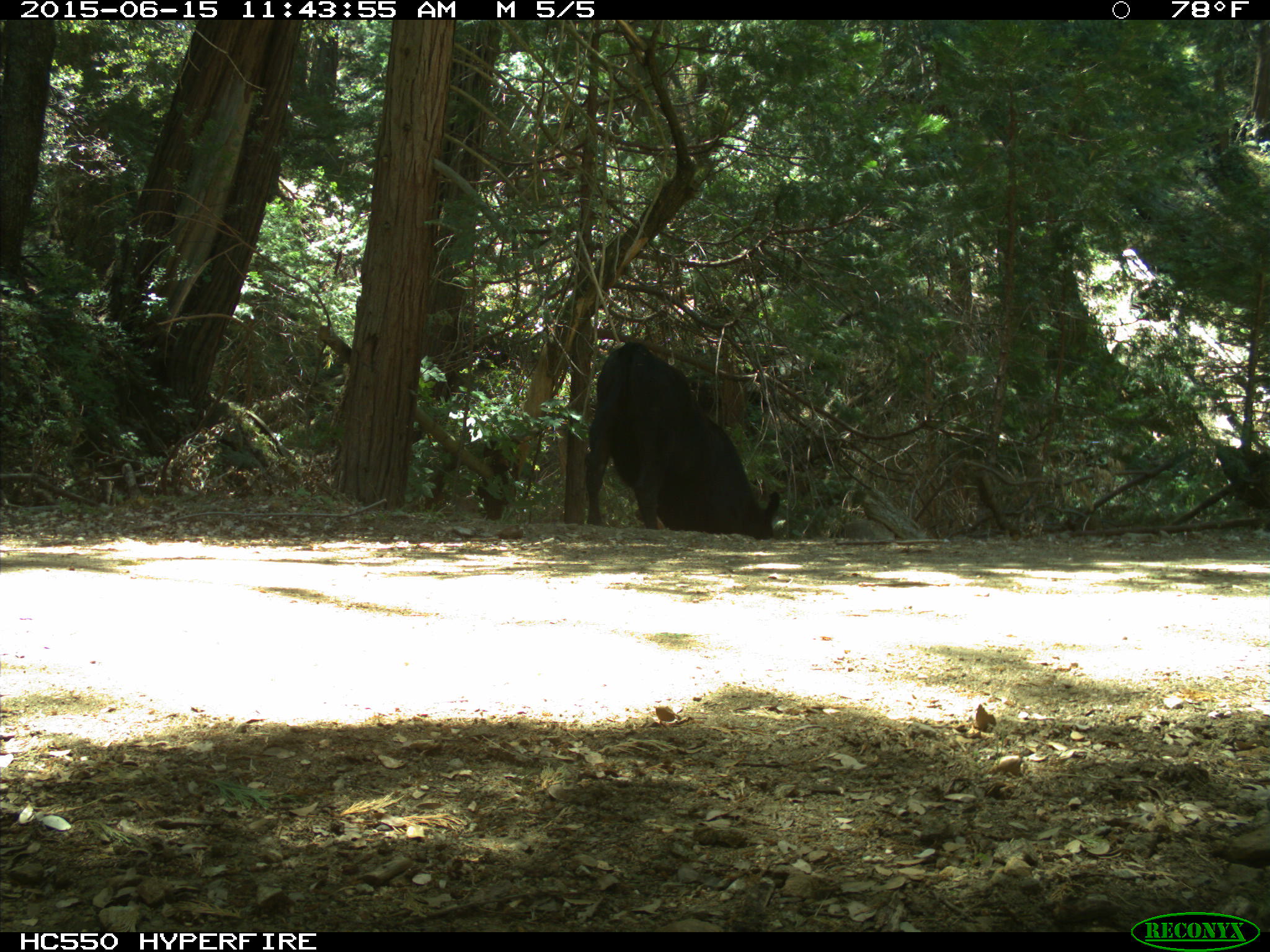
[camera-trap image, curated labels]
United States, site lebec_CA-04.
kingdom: Animalia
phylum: Chordata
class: Mammalia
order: Artiodactyla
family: Bovidae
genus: Bos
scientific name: Bos taurus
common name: domestic cow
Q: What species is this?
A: Bos taurus (domestic cow).